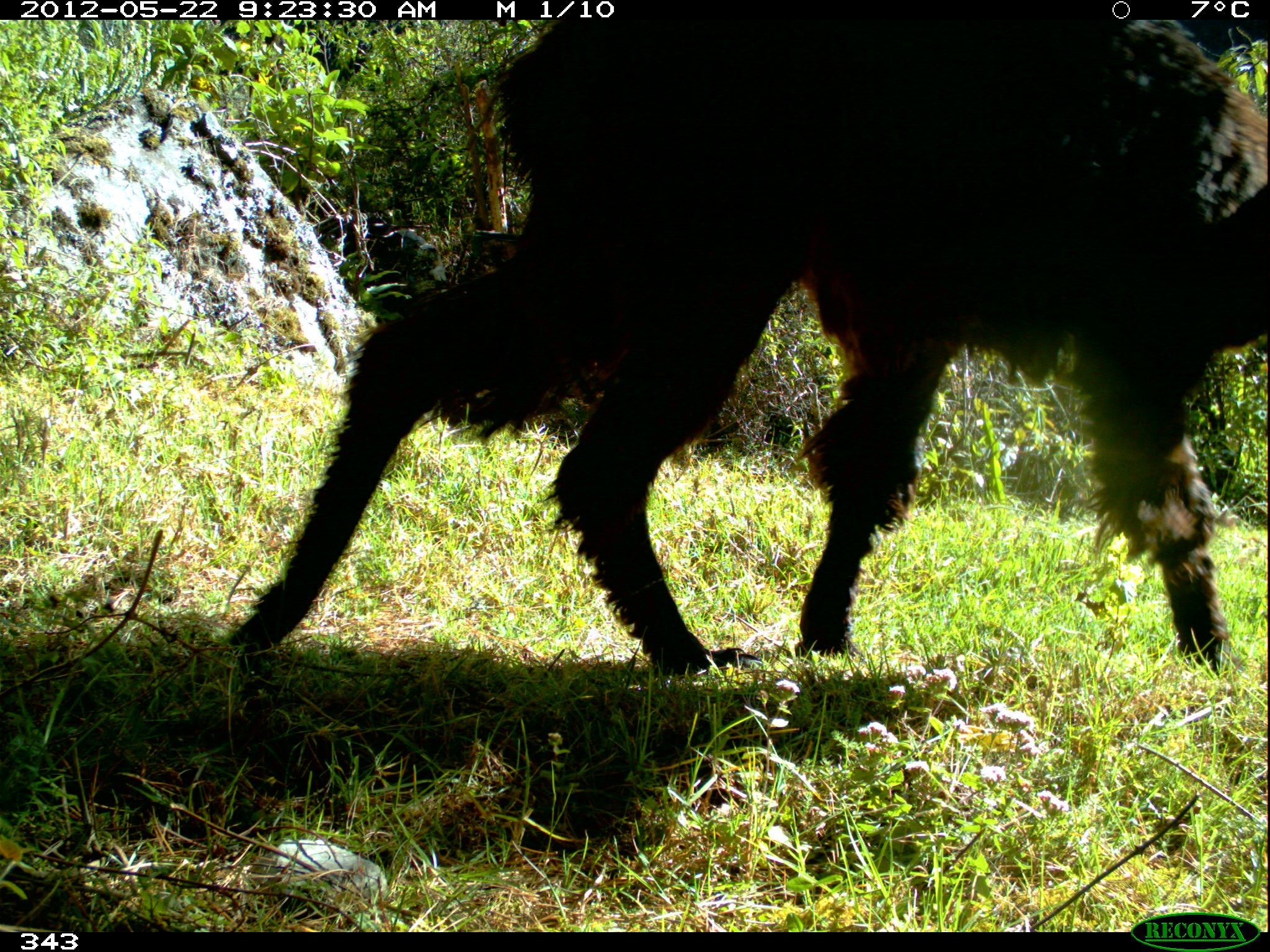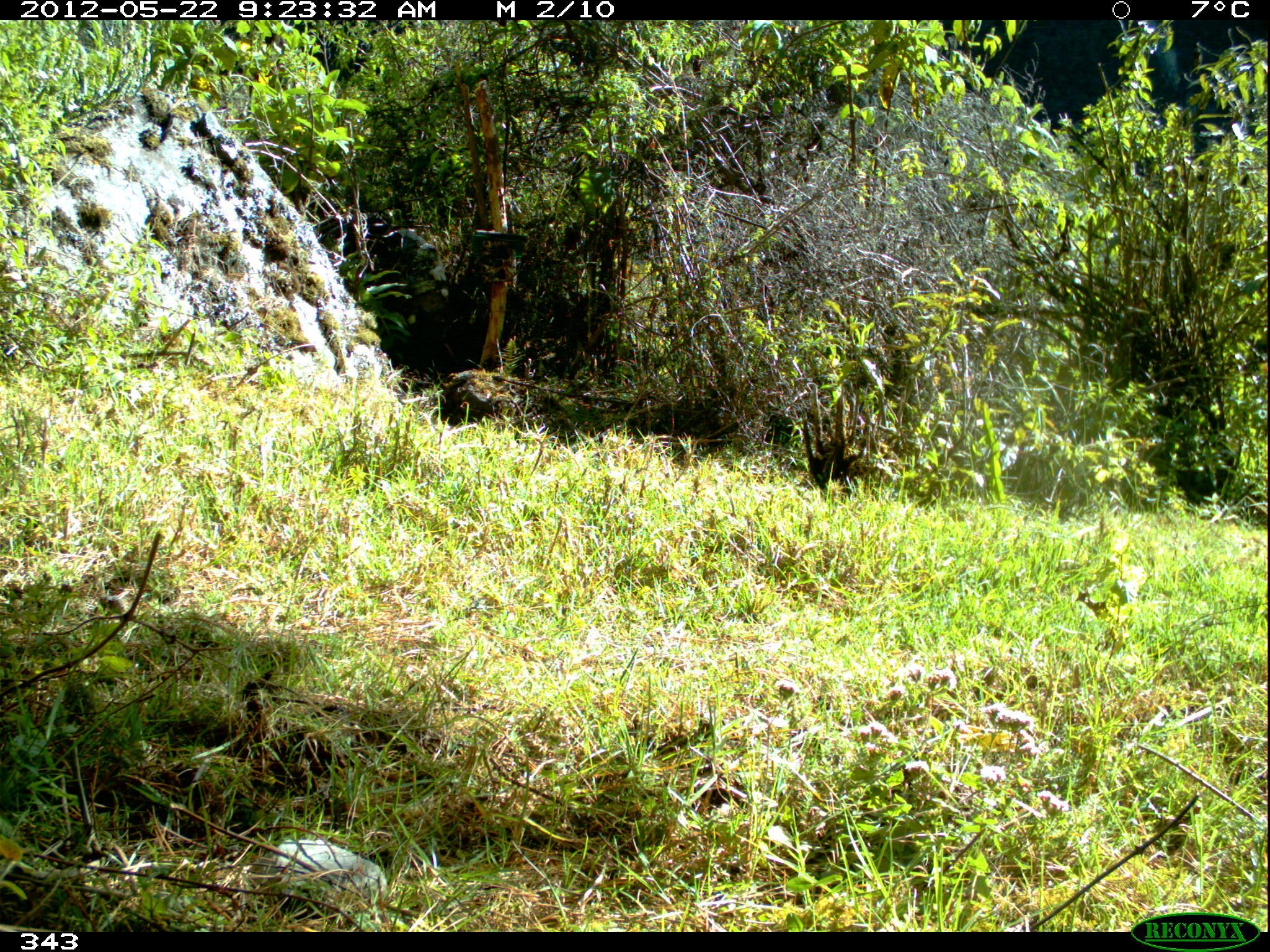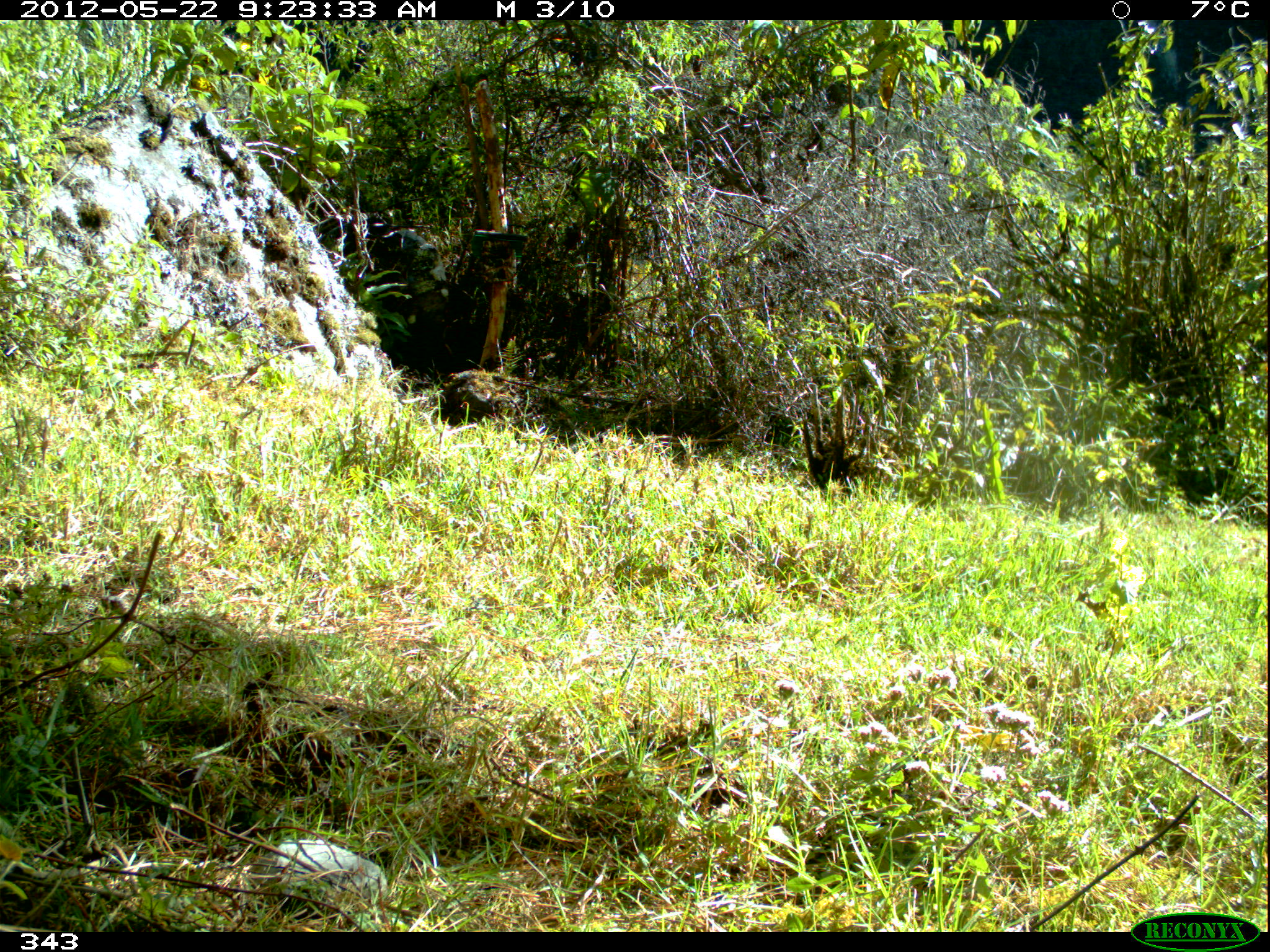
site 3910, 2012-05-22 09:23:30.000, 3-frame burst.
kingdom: Animalia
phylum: Chordata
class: Mammalia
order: Artiodactyla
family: Camelidae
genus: Vicugna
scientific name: Vicugna pacos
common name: alpaca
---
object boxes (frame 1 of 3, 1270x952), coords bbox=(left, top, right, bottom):
vicugna pacos: bbox=(227, 19, 1267, 677)